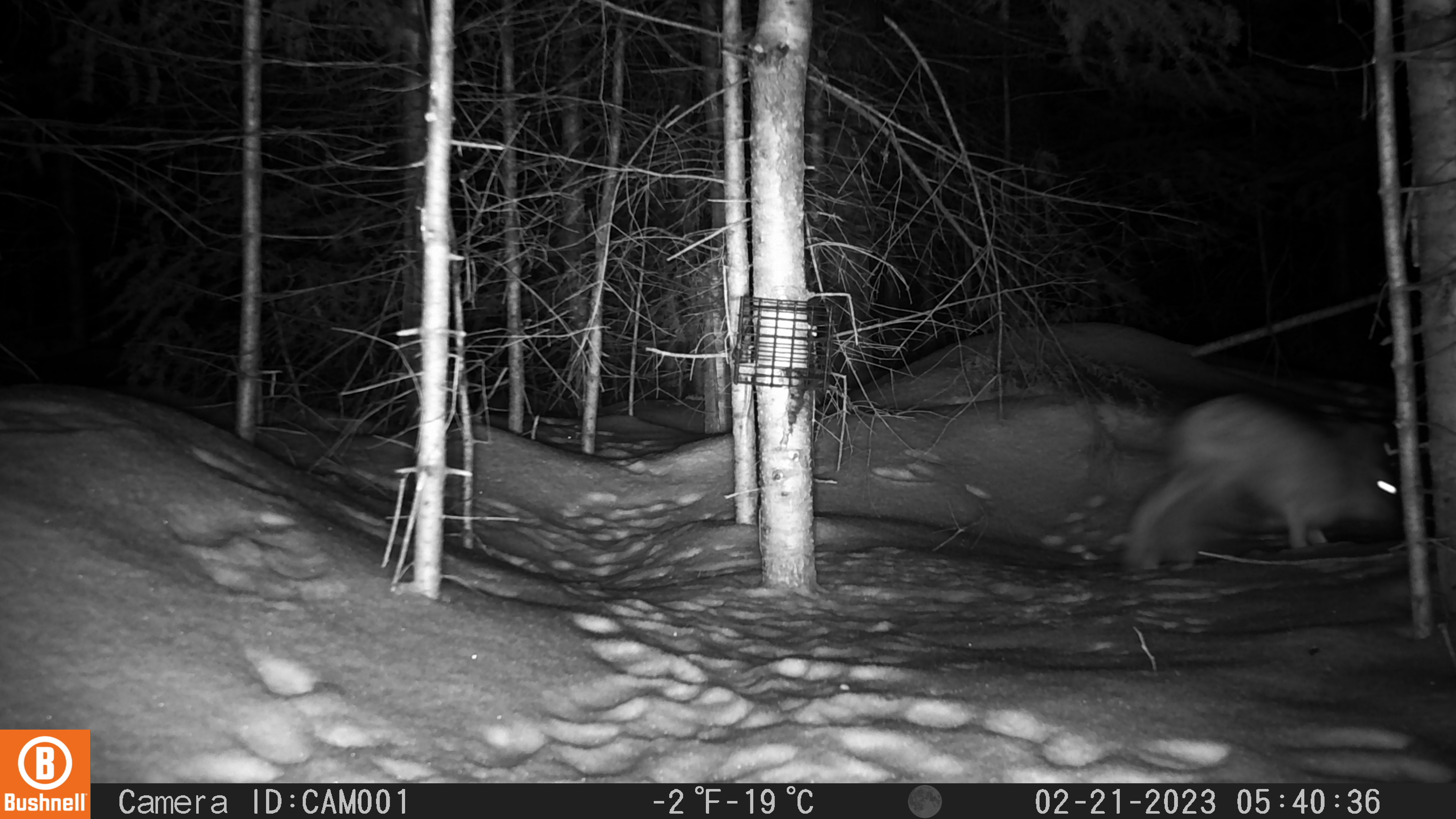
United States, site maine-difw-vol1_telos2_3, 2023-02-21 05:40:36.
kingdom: Animalia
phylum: Chordata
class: Mammalia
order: Lagomorpha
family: Leporidae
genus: Lepus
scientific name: Lepus americanus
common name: snowshoe hare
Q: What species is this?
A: Snowshoe hare (Lepus americanus).